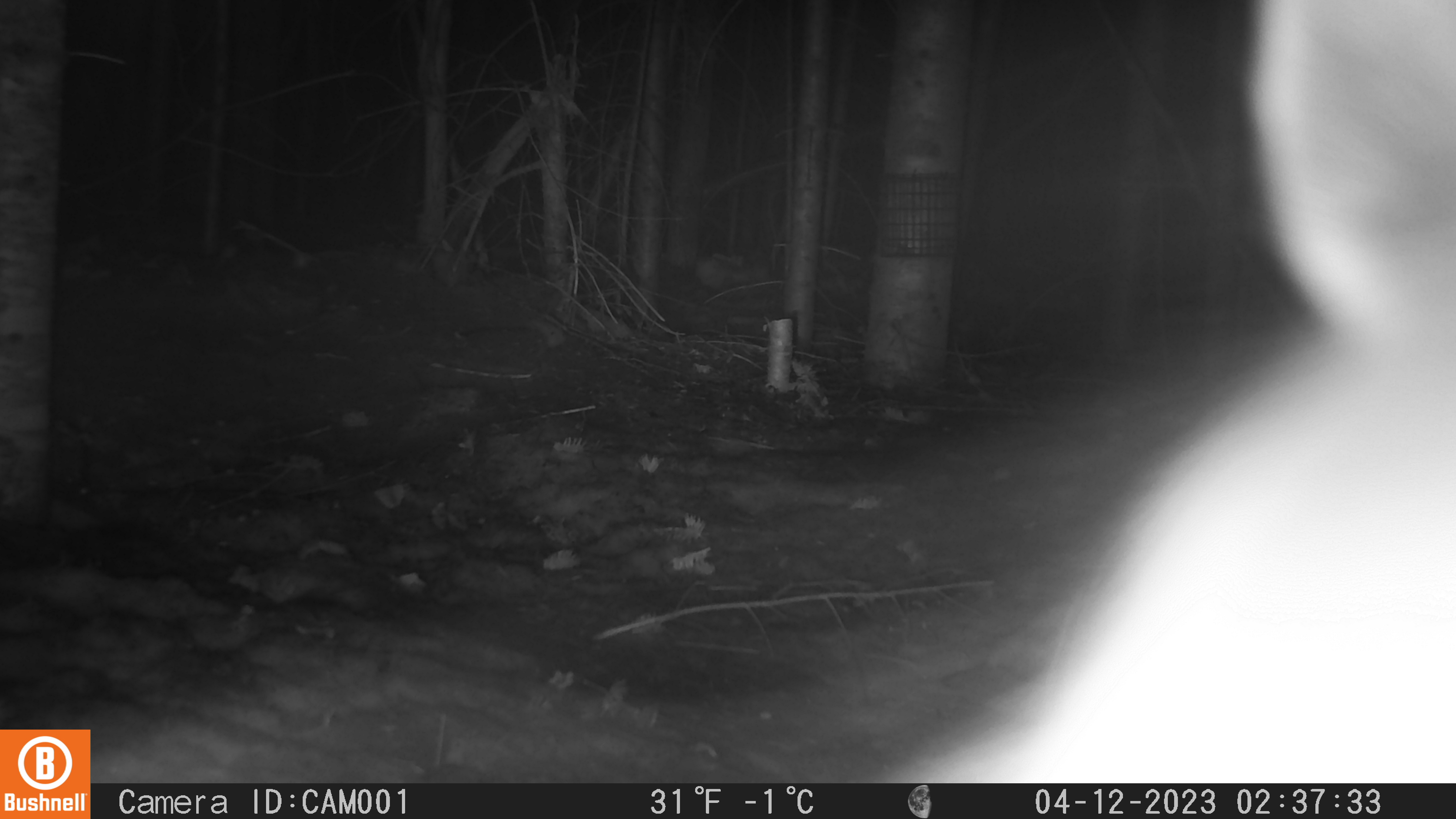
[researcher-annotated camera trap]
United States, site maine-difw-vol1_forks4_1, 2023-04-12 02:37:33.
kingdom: Animalia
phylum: Chordata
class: Mammalia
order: Lagomorpha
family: Leporidae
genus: Lepus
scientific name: Lepus americanus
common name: snowshoe hare